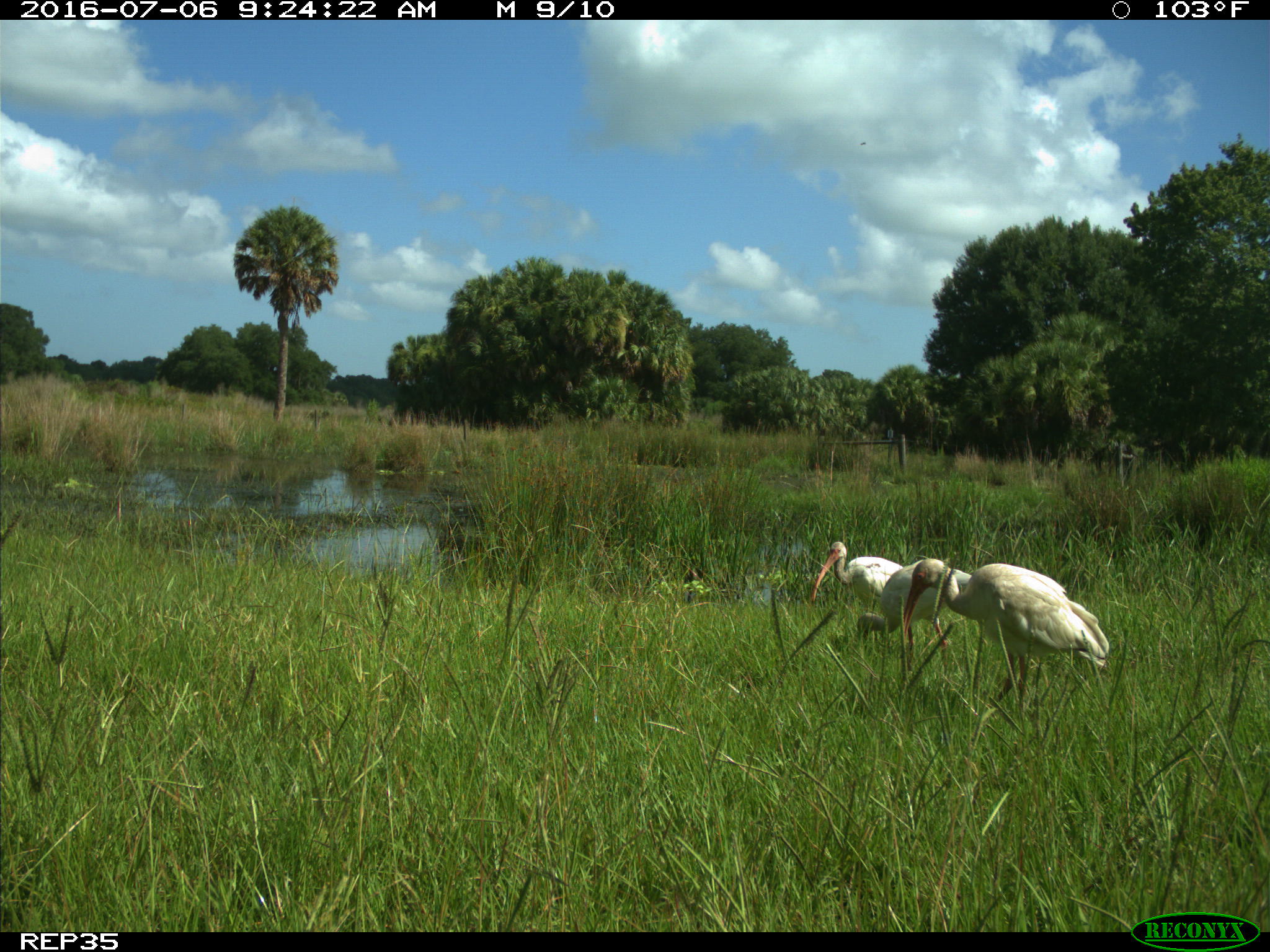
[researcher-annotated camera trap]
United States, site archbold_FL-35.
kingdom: Animalia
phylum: Chordata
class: Aves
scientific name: Aves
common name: birds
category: unidentified bird